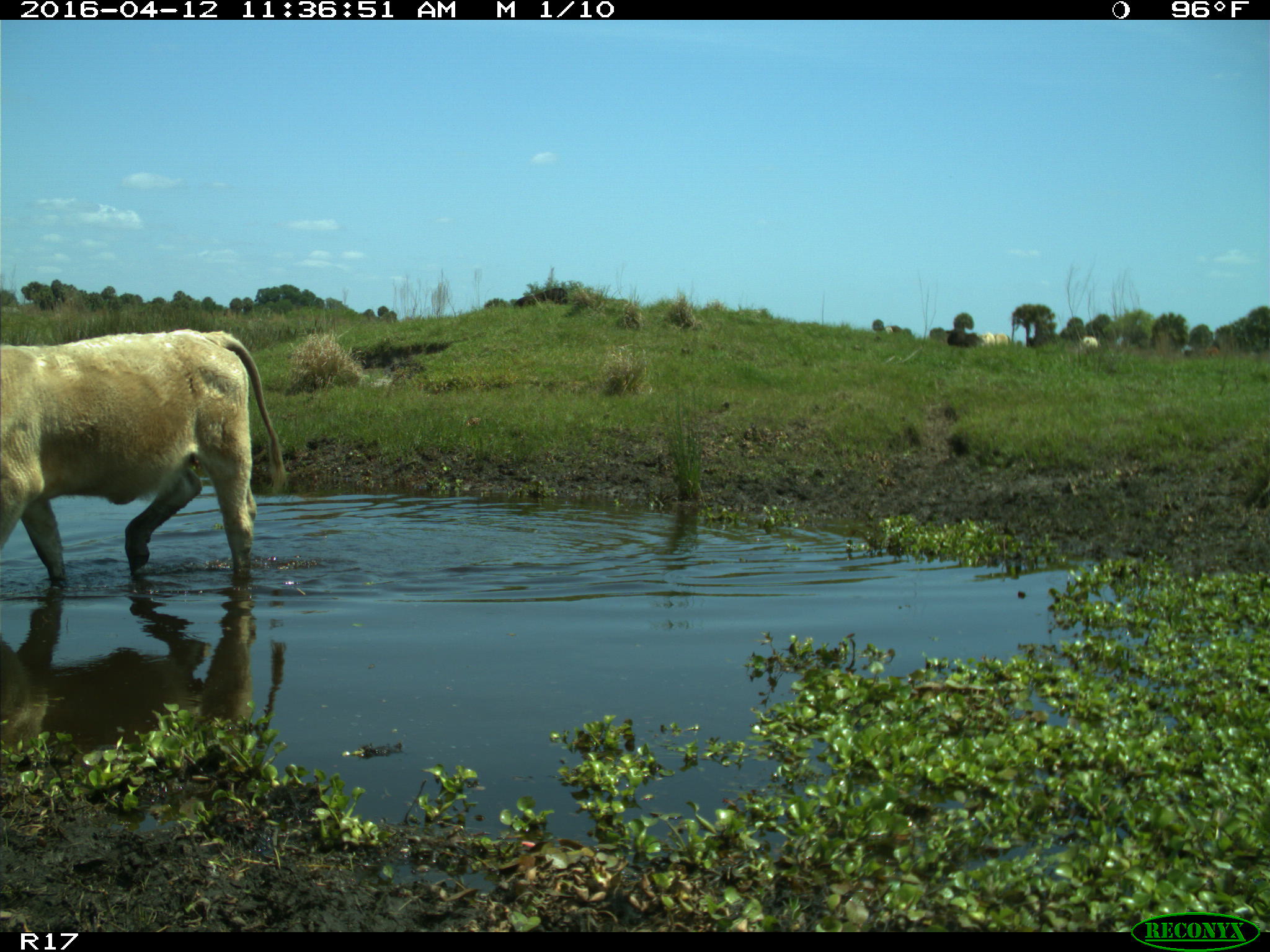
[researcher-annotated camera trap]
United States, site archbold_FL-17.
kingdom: Animalia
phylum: Chordata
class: Mammalia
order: Artiodactyla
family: Bovidae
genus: Bos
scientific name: Bos taurus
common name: domestic cow